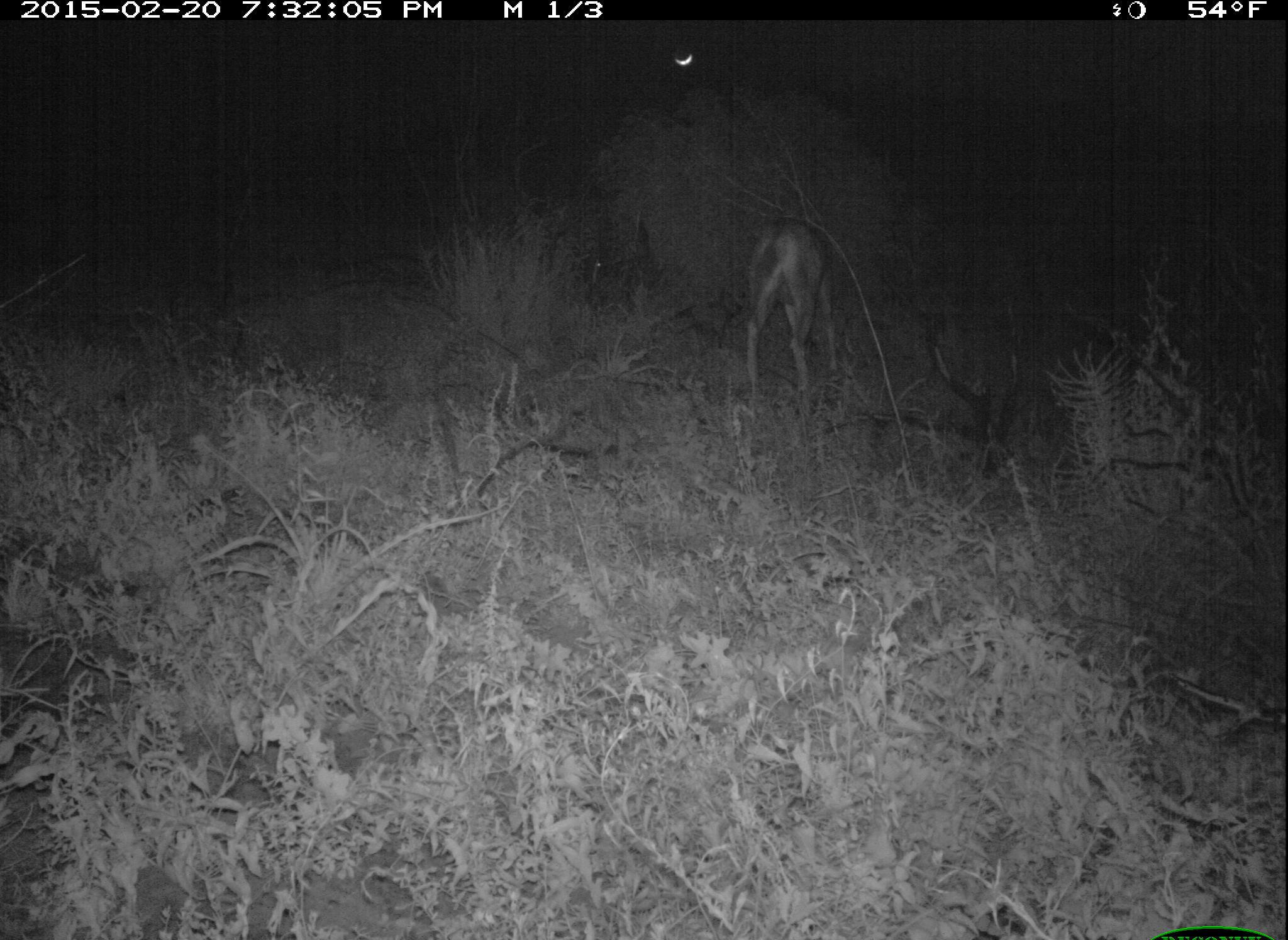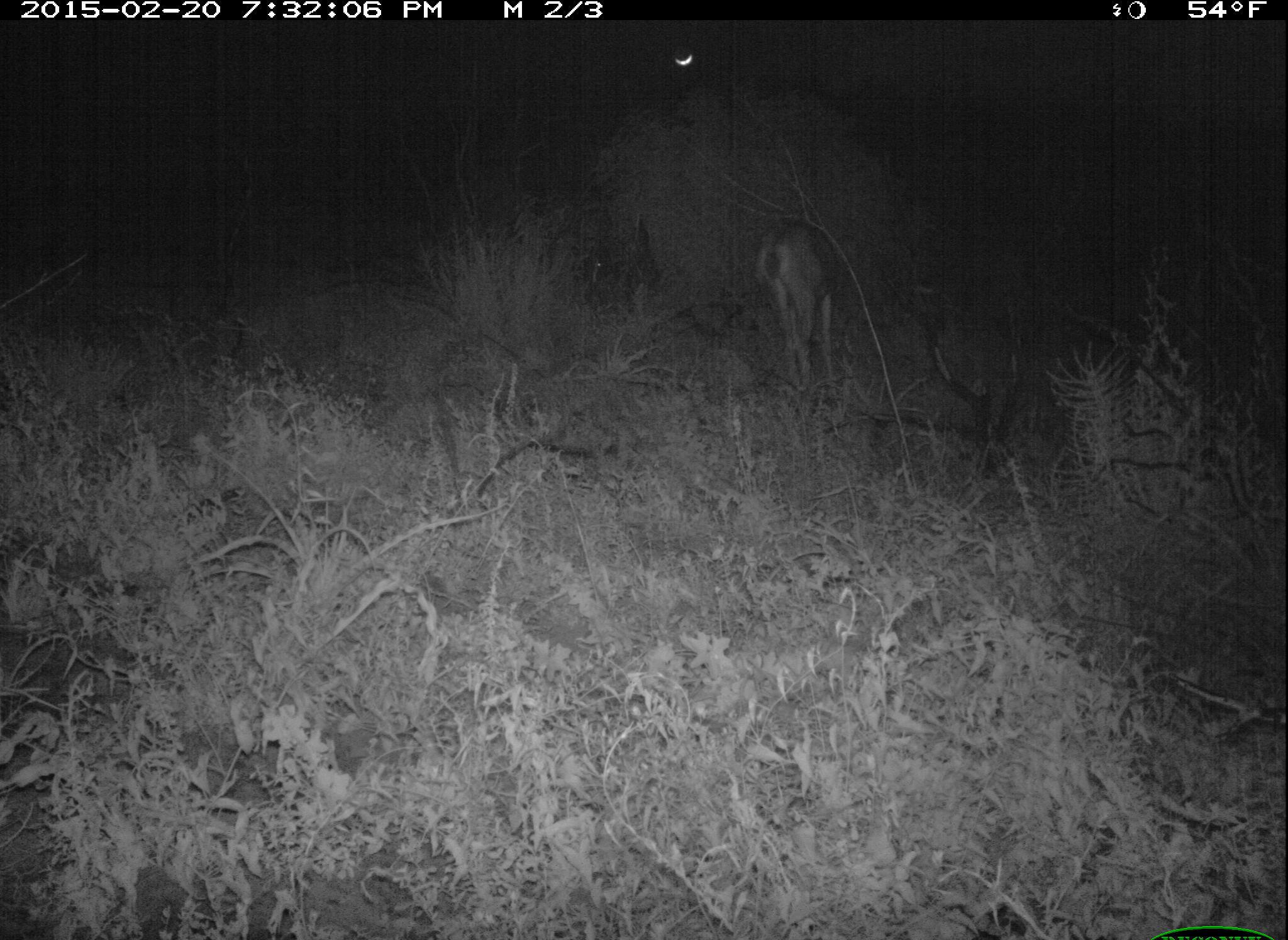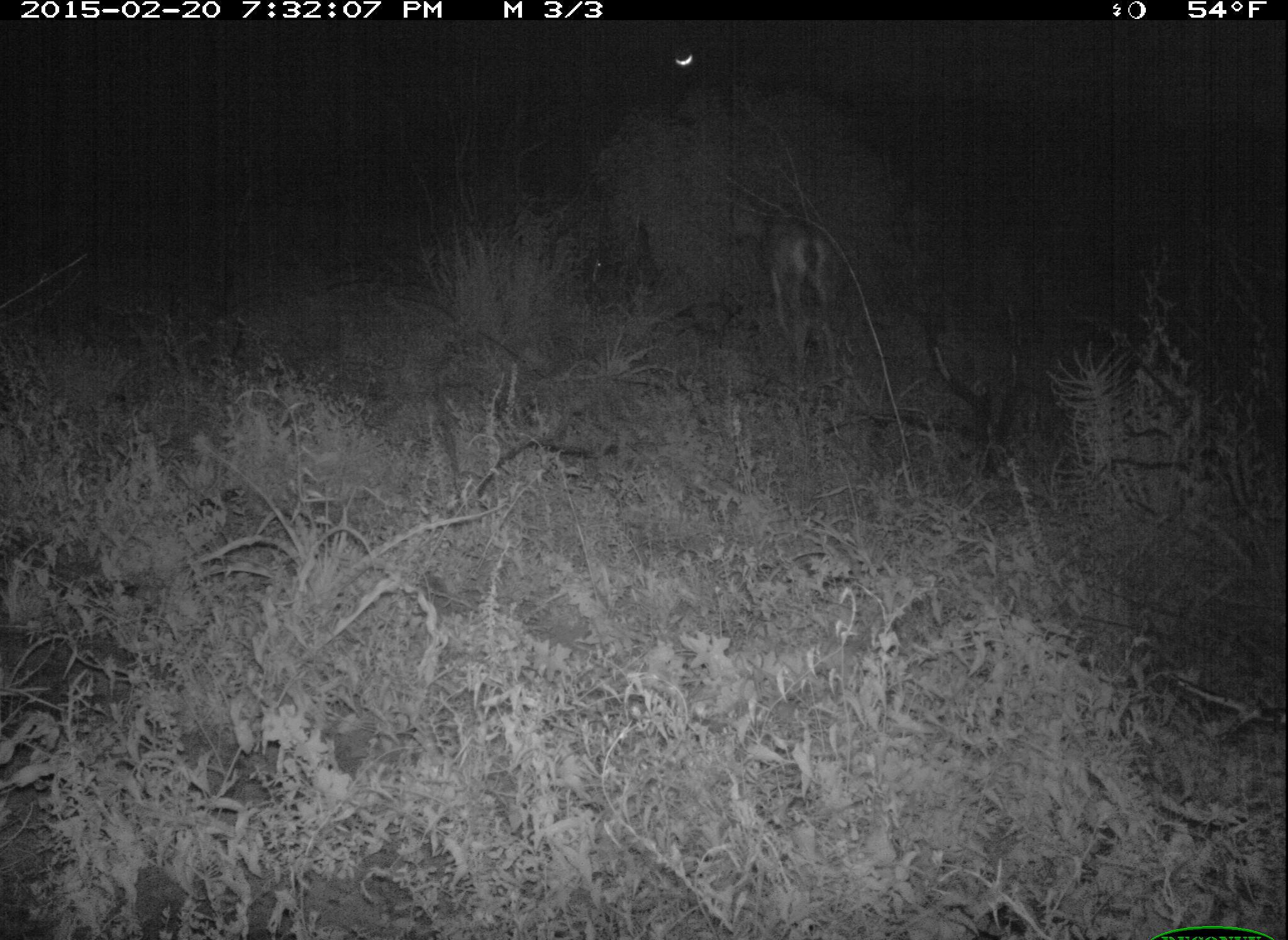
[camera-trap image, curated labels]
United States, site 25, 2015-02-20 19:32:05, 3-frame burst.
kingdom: Animalia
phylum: Chordata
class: Mammalia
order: Artiodactyla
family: Cervidae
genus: Odocoileus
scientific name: Odocoileus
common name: deer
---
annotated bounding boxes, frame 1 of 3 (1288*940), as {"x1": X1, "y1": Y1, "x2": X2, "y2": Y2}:
deer: {"x1": 743, "y1": 216, "x2": 843, "y2": 417}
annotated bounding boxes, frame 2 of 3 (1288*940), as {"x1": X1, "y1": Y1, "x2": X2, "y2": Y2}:
deer: {"x1": 754, "y1": 219, "x2": 844, "y2": 396}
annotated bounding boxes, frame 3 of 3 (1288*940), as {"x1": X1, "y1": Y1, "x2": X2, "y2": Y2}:
deer: {"x1": 764, "y1": 221, "x2": 841, "y2": 386}